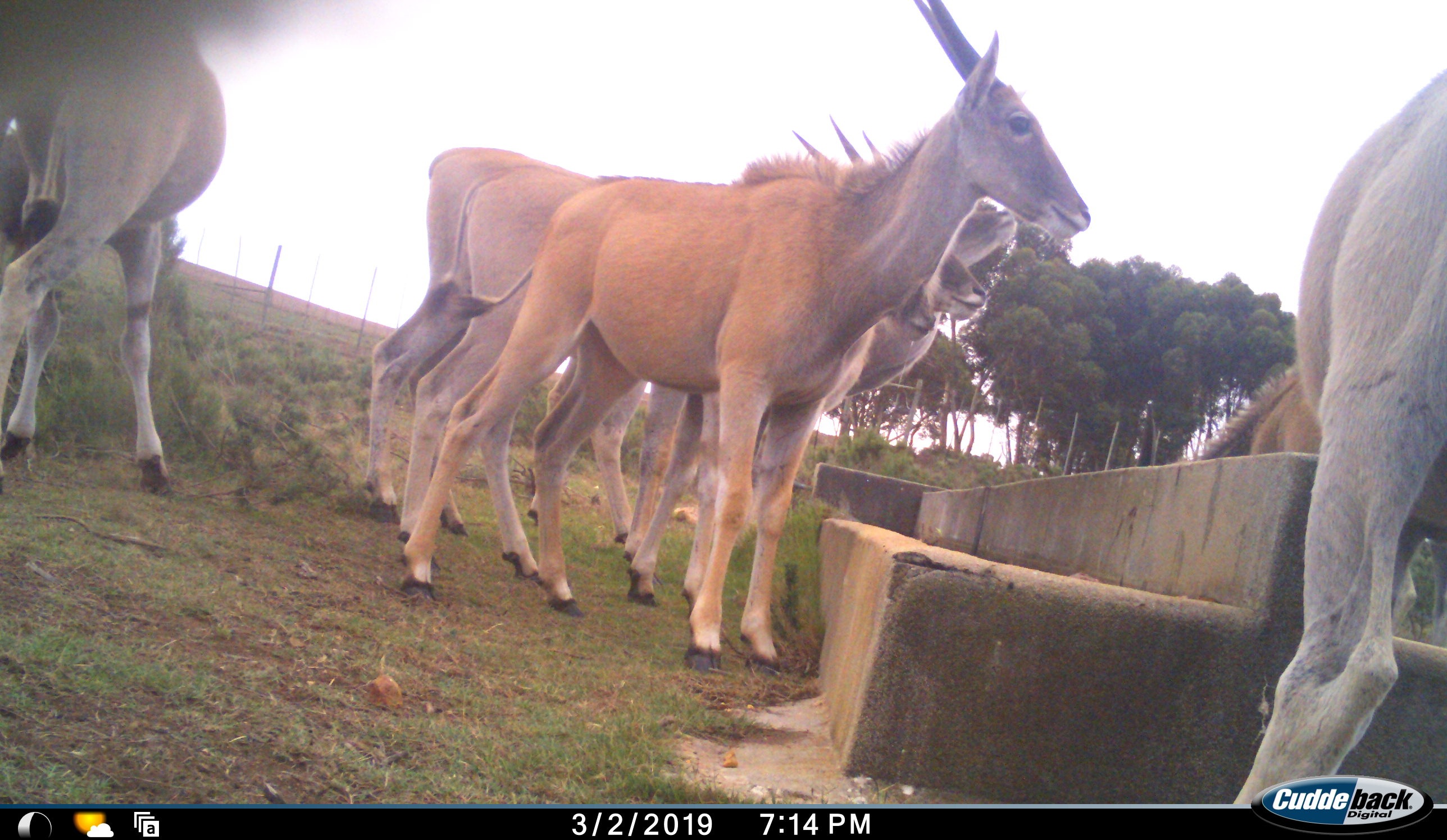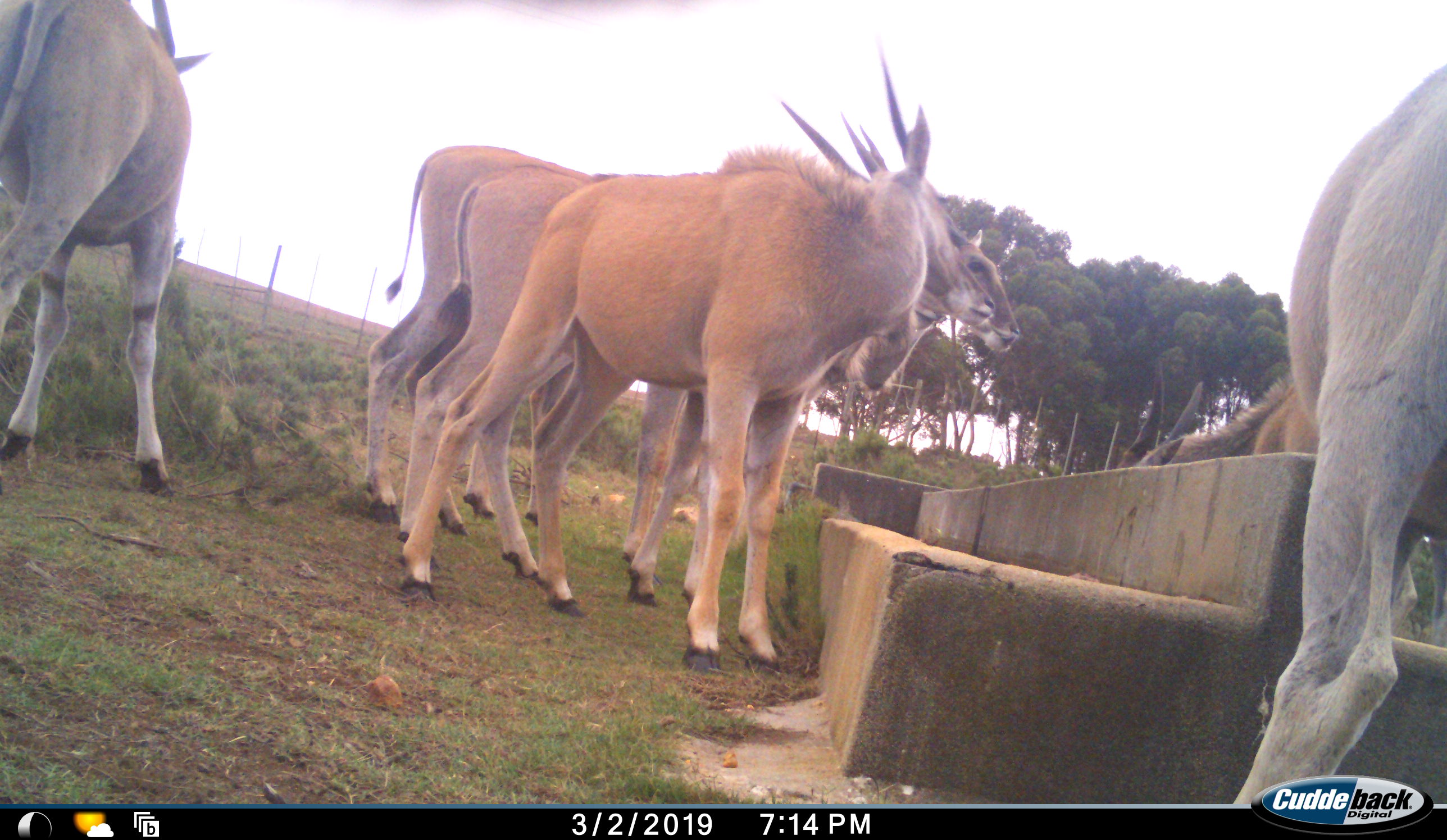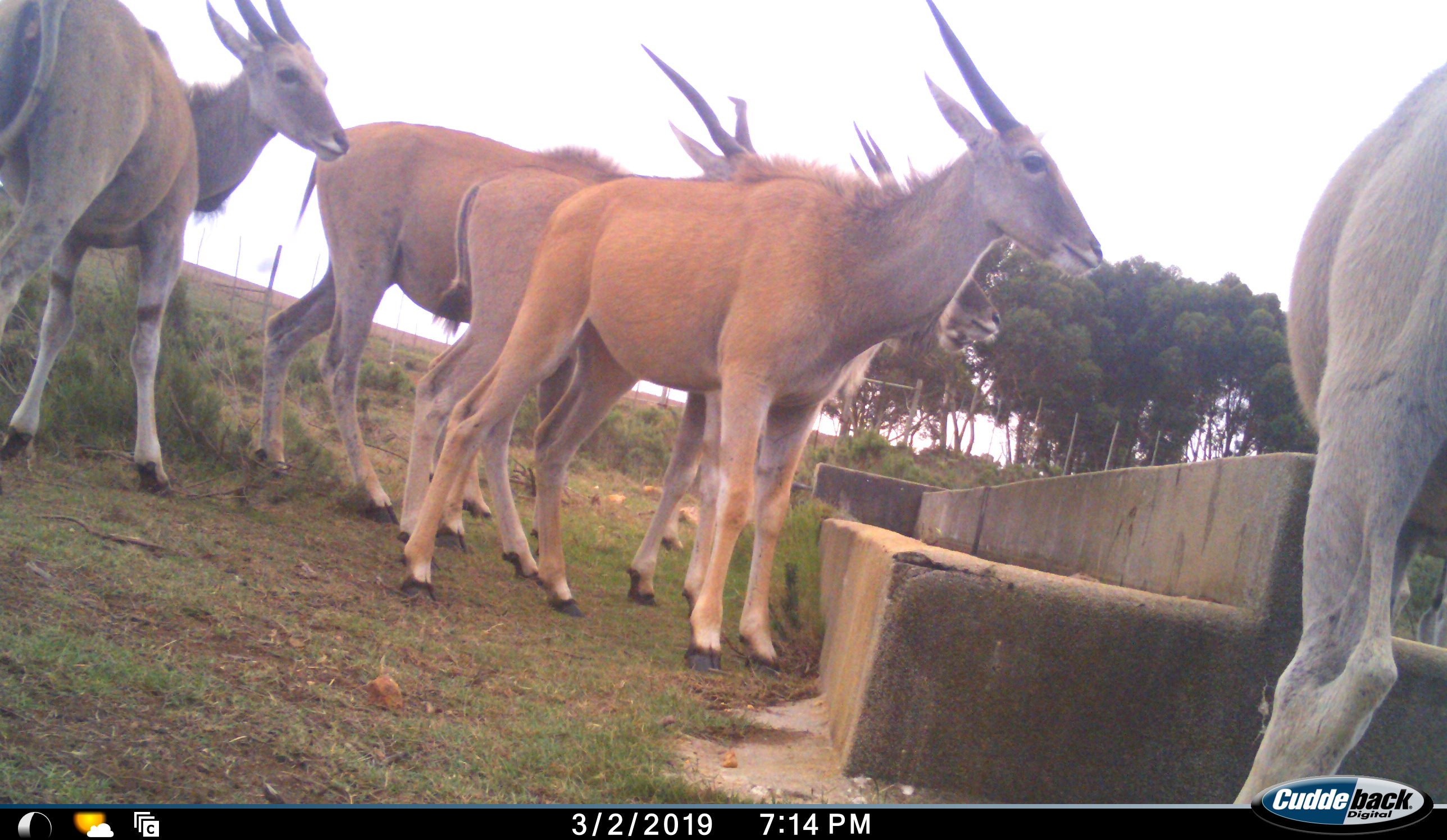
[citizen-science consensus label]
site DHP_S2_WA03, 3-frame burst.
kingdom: Animalia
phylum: Chordata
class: Mammalia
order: Artiodactyla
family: Bovidae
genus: Tragelaphus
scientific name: Tragelaphus oryx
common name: eland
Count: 6.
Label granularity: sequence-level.